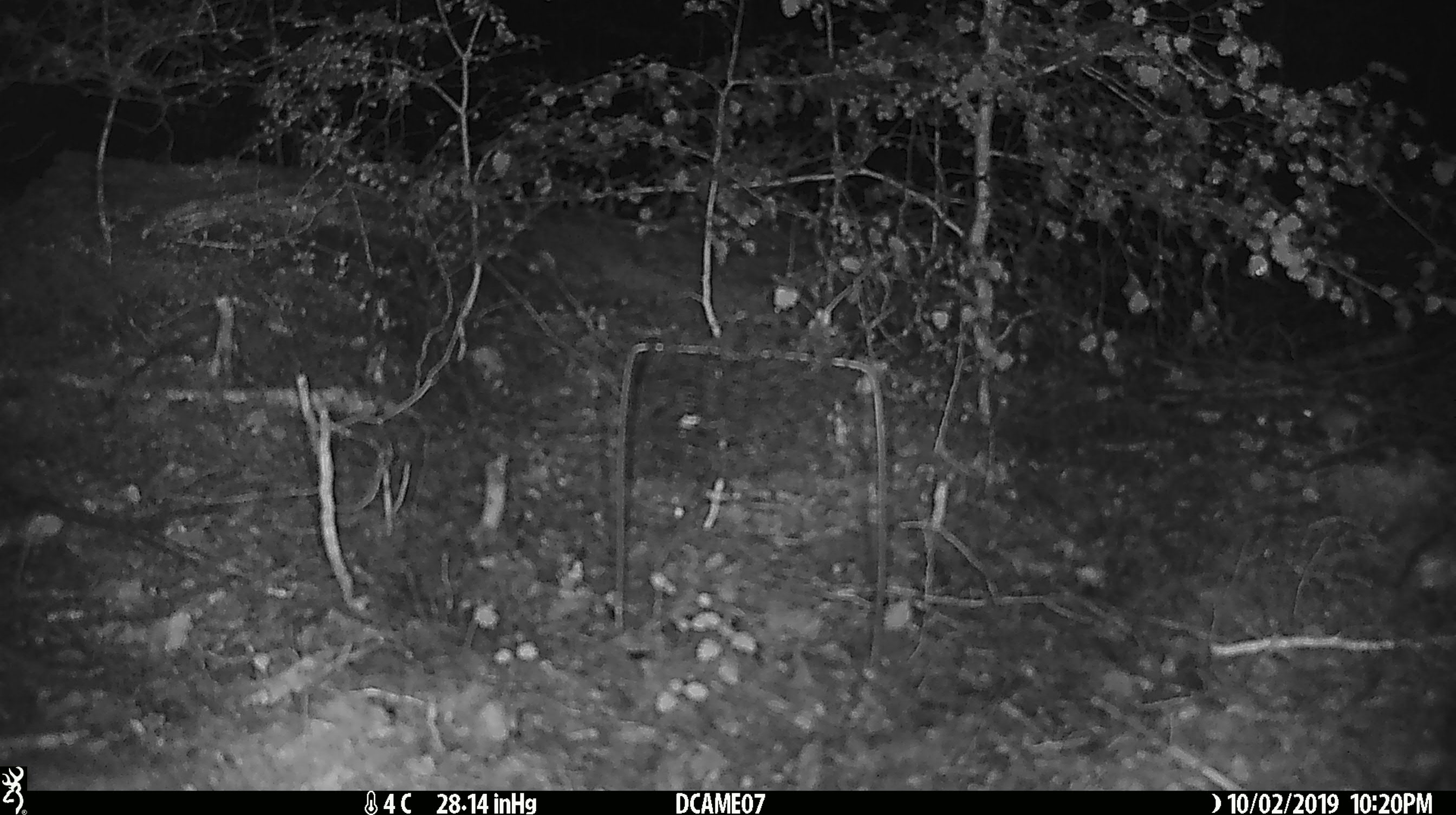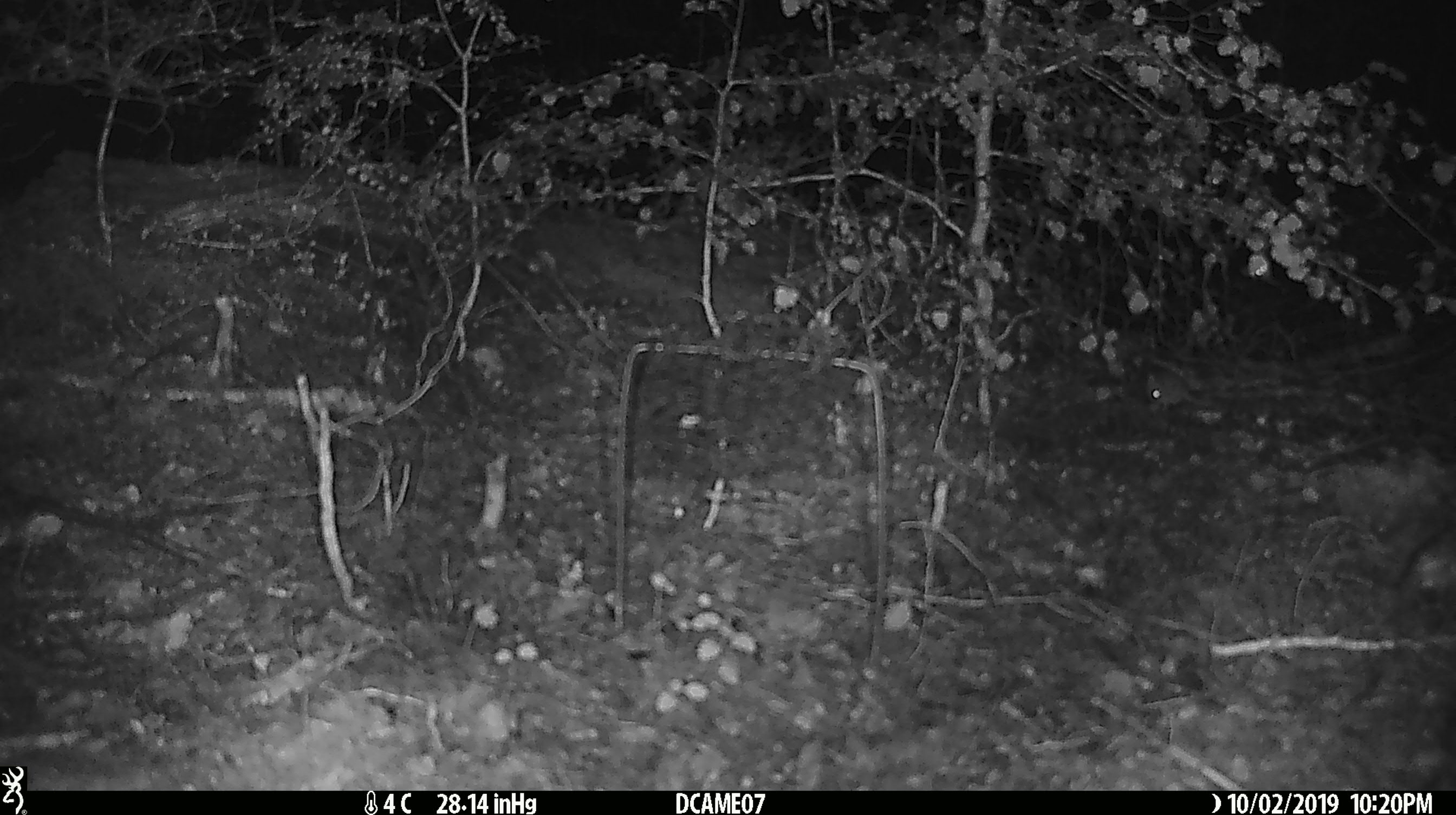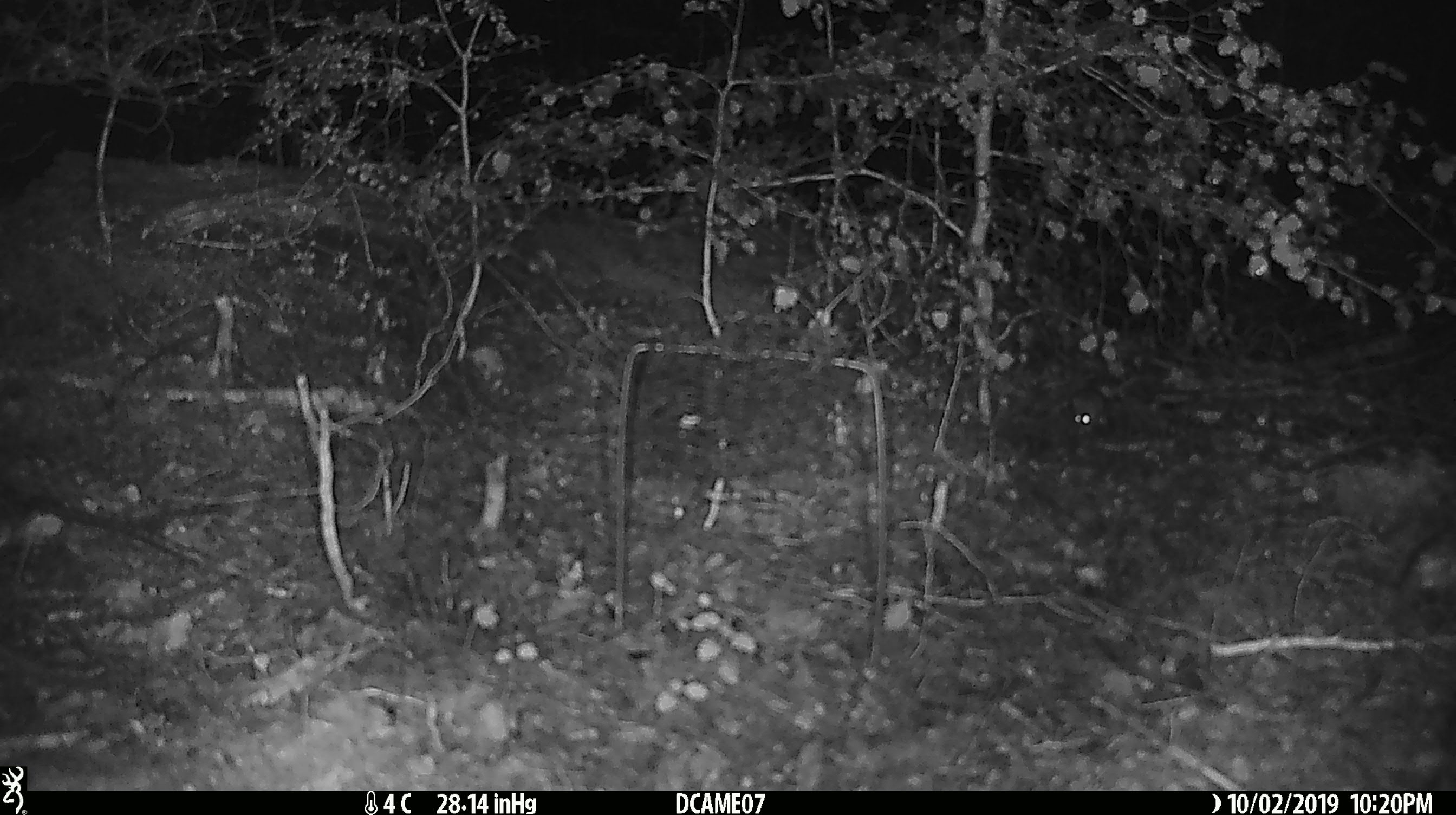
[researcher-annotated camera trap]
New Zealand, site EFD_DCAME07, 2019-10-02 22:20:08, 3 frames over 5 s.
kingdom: Animalia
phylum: Chordata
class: Mammalia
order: Rodentia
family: Muridae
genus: Mus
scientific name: Mus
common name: mouse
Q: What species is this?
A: Mouse (Mus).